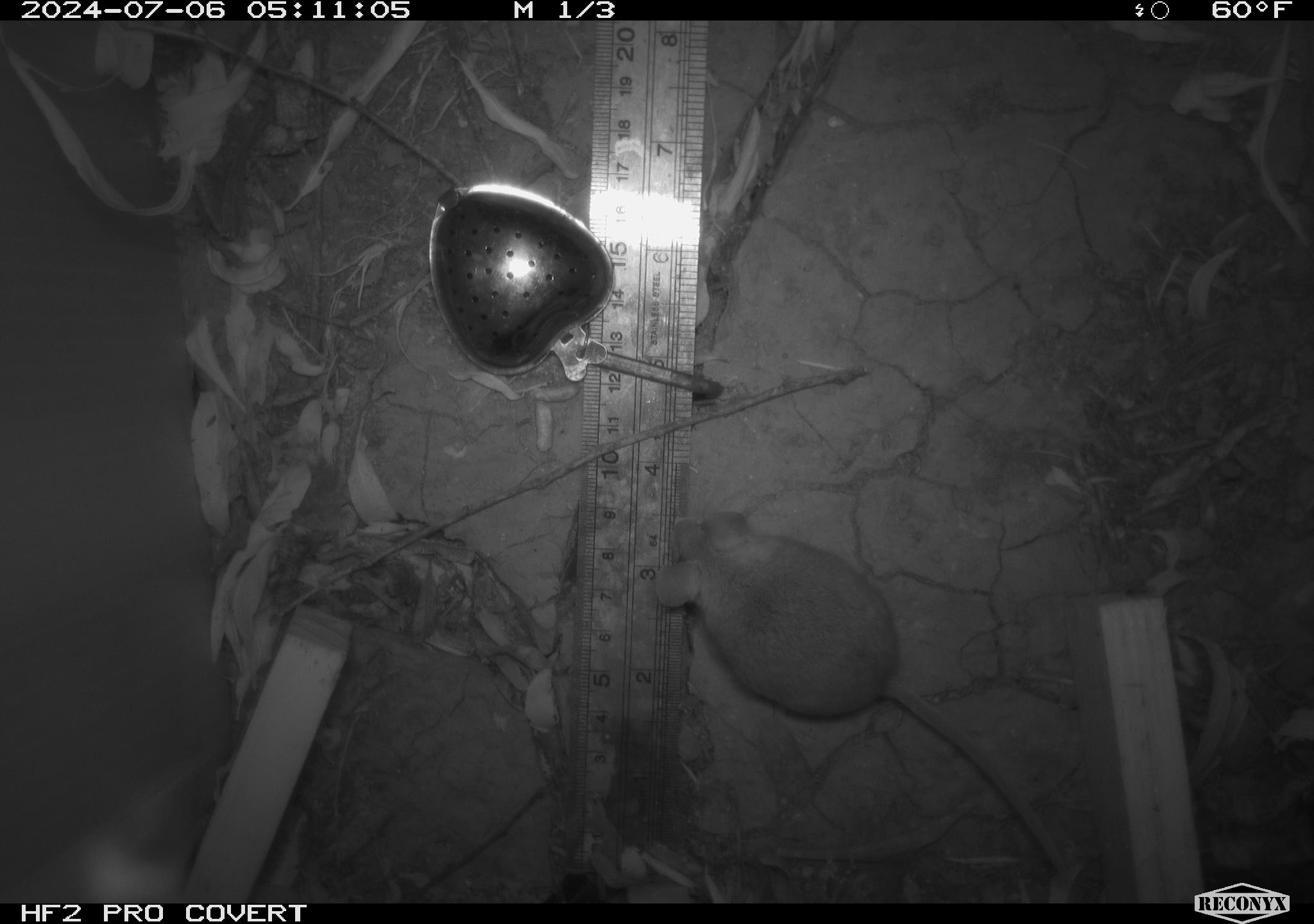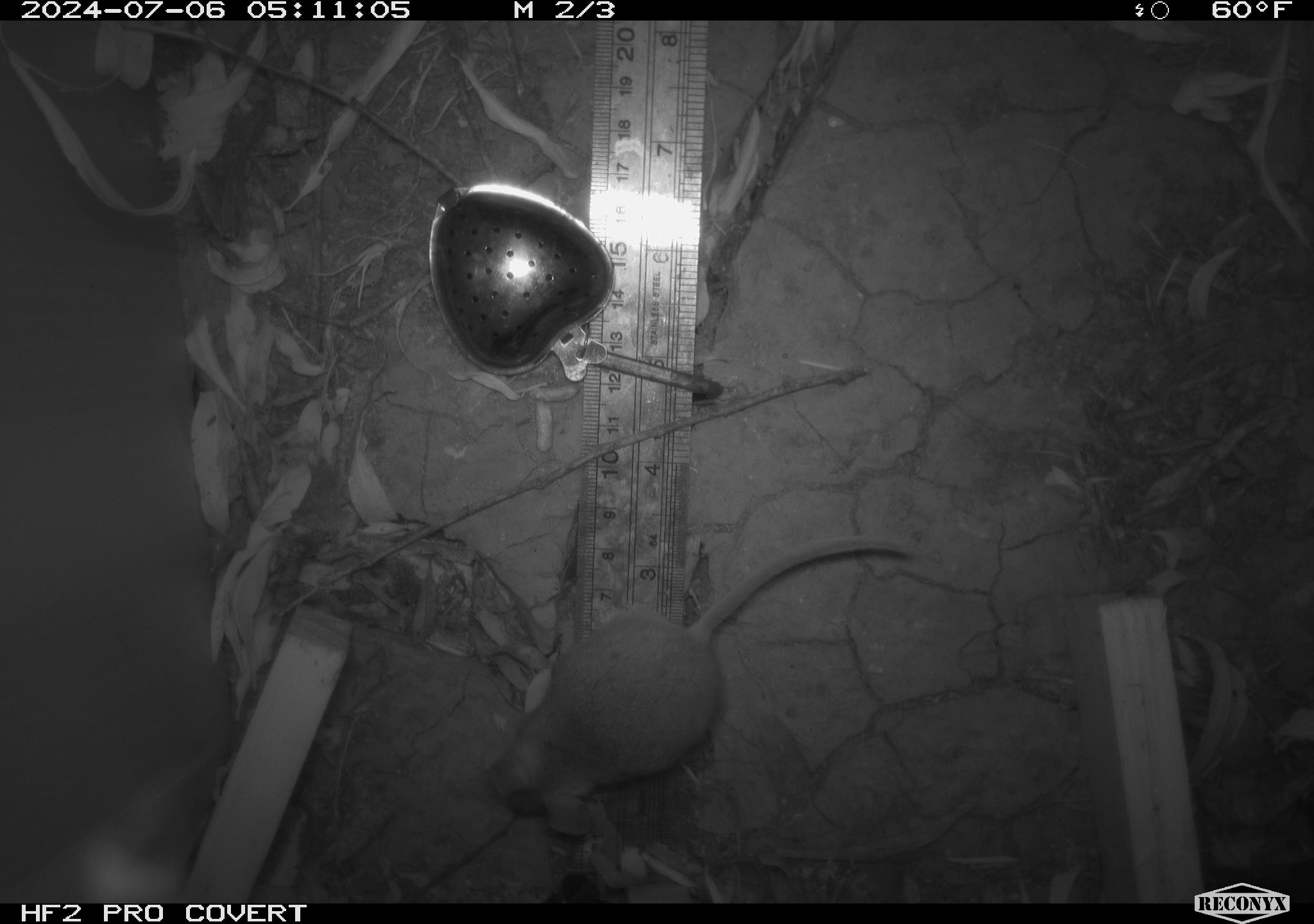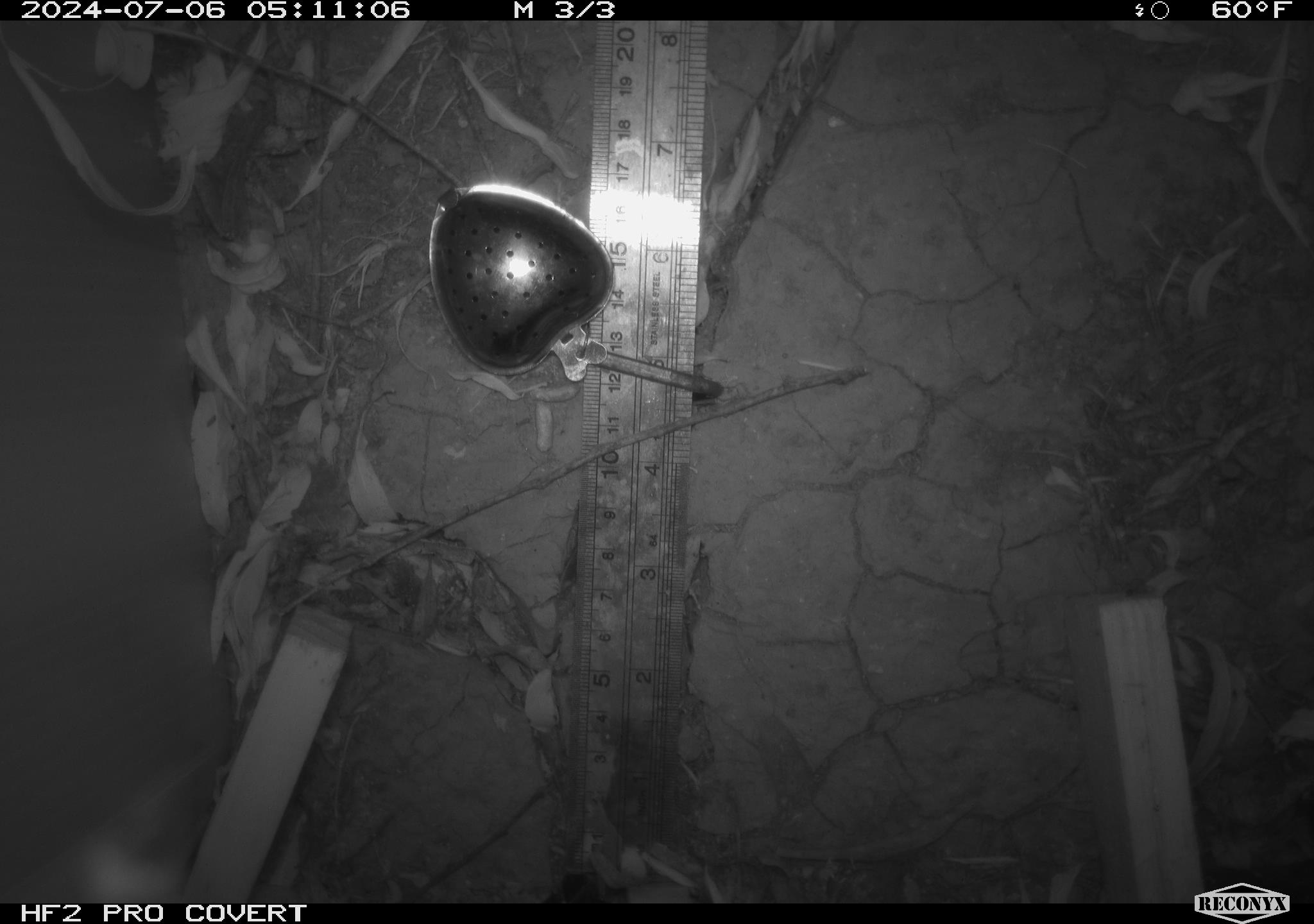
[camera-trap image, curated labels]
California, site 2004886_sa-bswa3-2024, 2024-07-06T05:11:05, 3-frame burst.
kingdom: Animalia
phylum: Chordata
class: Mammalia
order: Rodentia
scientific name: Rodentia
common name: mouse species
Mouse species (Rodentia).